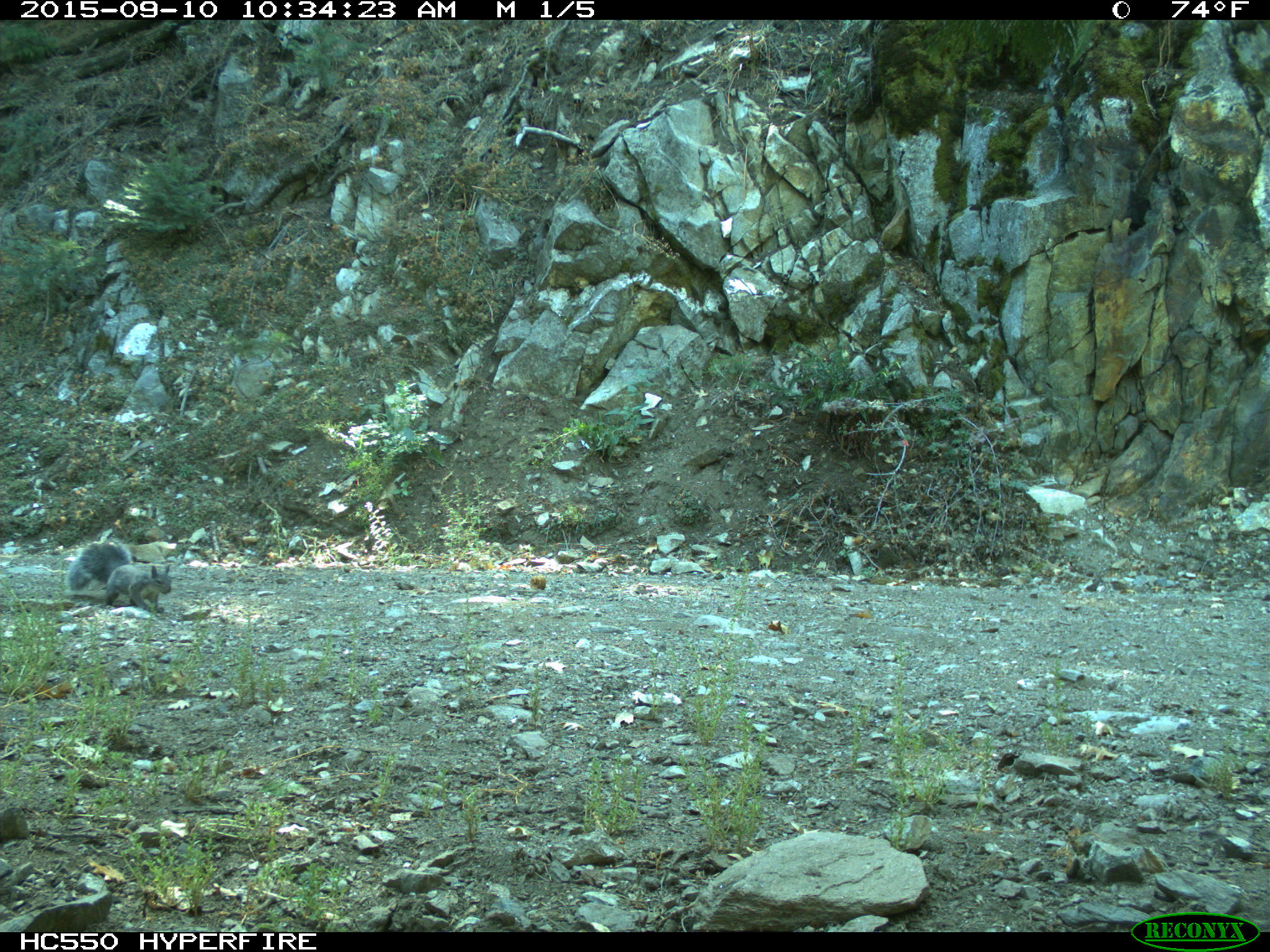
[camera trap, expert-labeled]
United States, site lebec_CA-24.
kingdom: Animalia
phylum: Chordata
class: Mammalia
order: Rodentia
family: Sciuridae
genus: Sciurus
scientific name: Sciurus carolinensis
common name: eastern gray squirrel